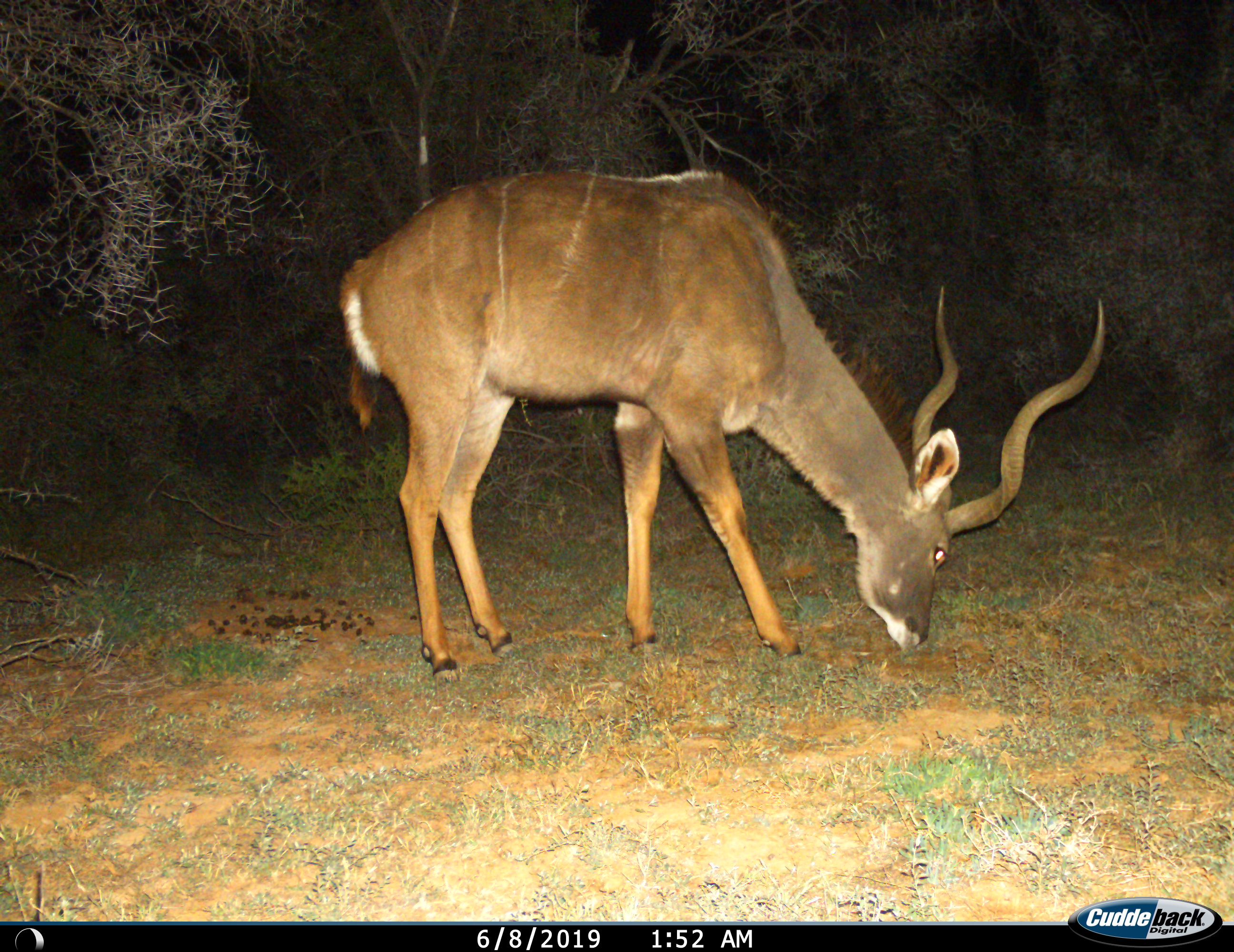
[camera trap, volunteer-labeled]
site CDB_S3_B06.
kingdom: Animalia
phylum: Chordata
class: Mammalia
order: Artiodactyla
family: Bovidae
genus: Tragelaphus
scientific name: Tragelaphus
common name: kudu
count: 1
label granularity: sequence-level